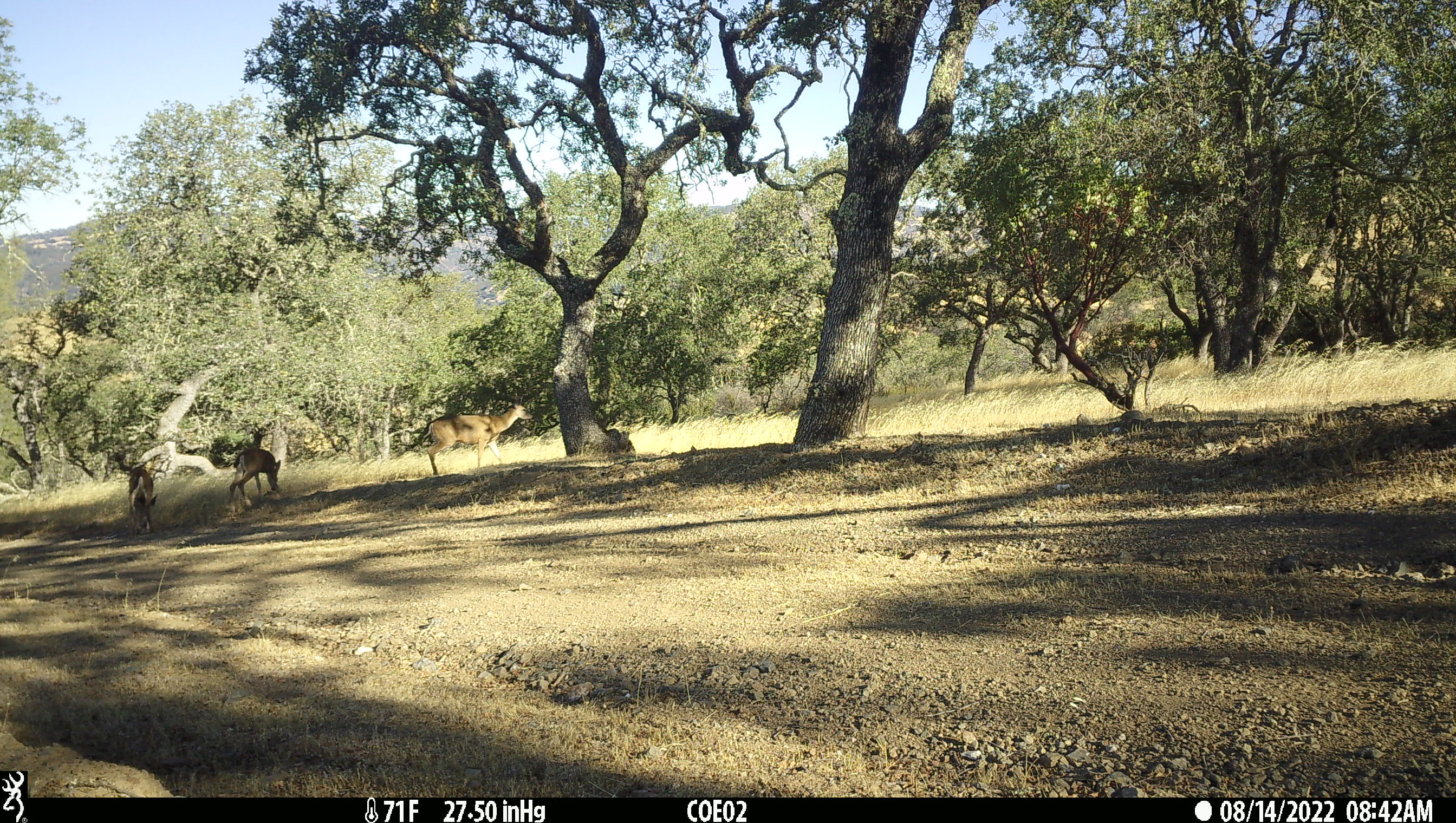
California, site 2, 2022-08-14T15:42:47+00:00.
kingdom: Animalia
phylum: Chordata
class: Mammalia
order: Artiodactyla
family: Cervidae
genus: Odocoileus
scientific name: Odocoileus hemionus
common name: mule deer